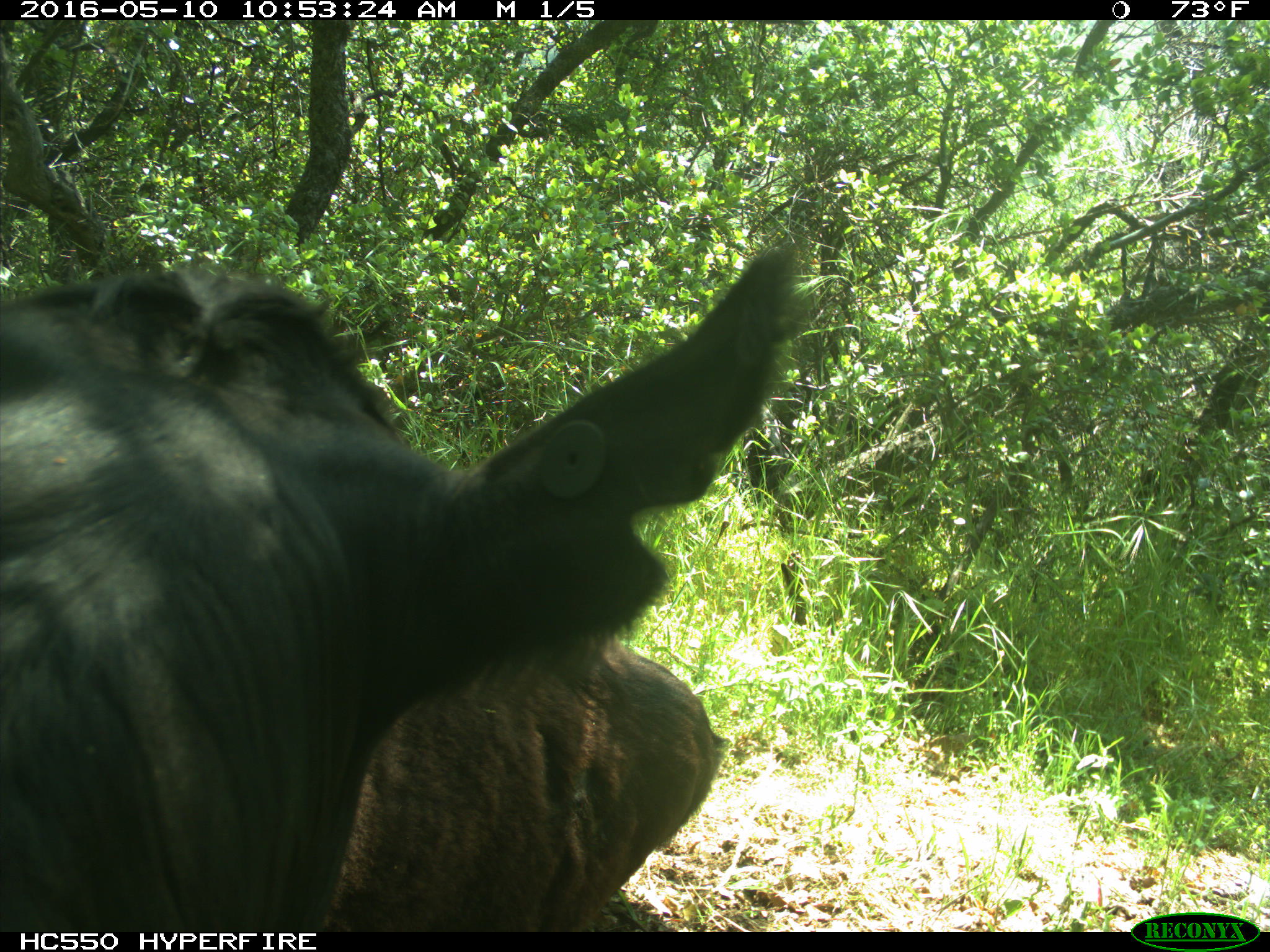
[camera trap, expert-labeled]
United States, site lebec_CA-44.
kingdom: Animalia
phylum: Chordata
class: Mammalia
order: Artiodactyla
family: Bovidae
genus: Bos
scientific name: Bos taurus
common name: domestic cow